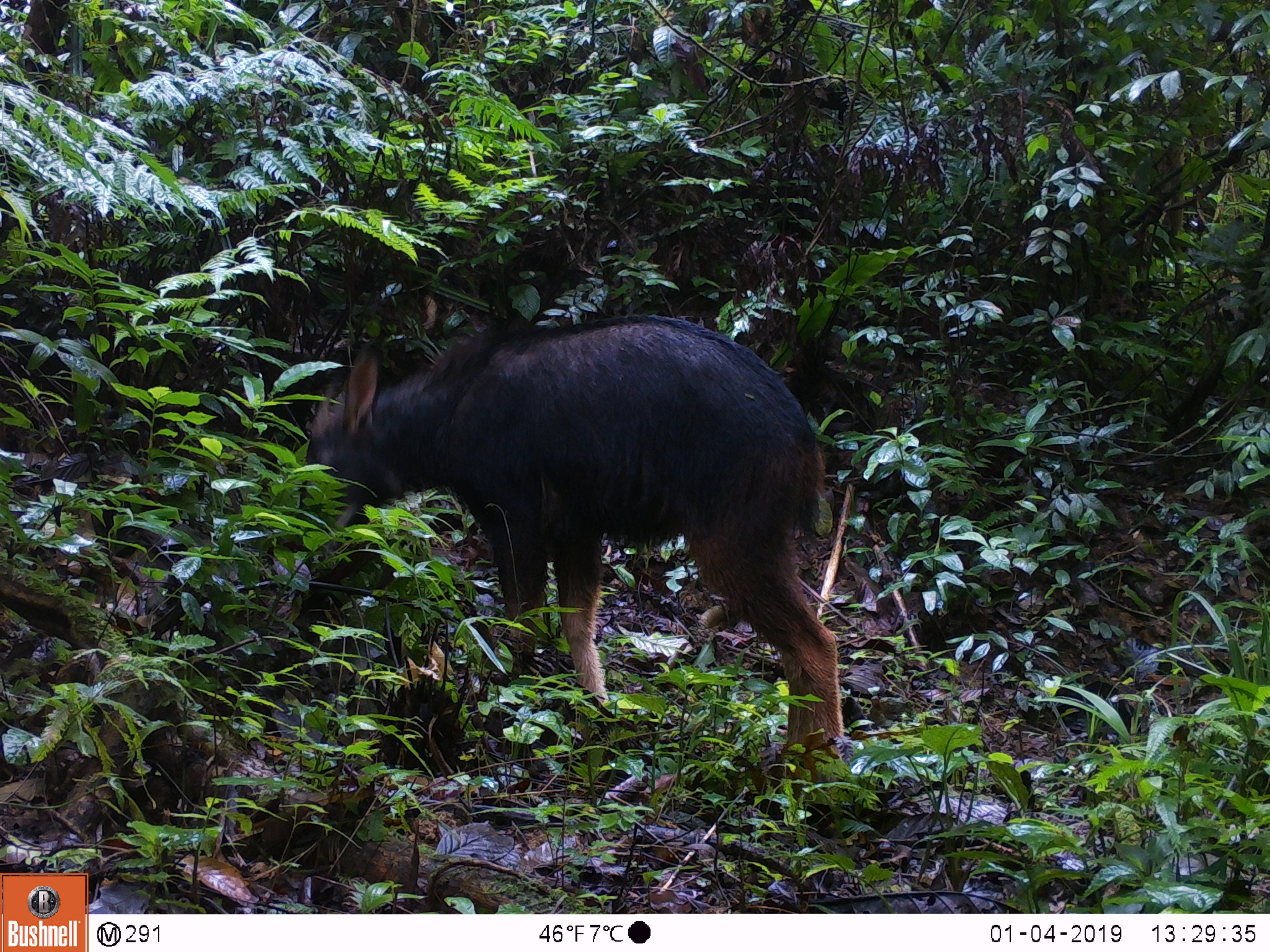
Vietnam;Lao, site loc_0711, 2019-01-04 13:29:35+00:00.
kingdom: Animalia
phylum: Chordata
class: Mammalia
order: Artiodactyla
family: Bovidae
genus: Capricornis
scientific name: Capricornis sumatraensis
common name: chinese serow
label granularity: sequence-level